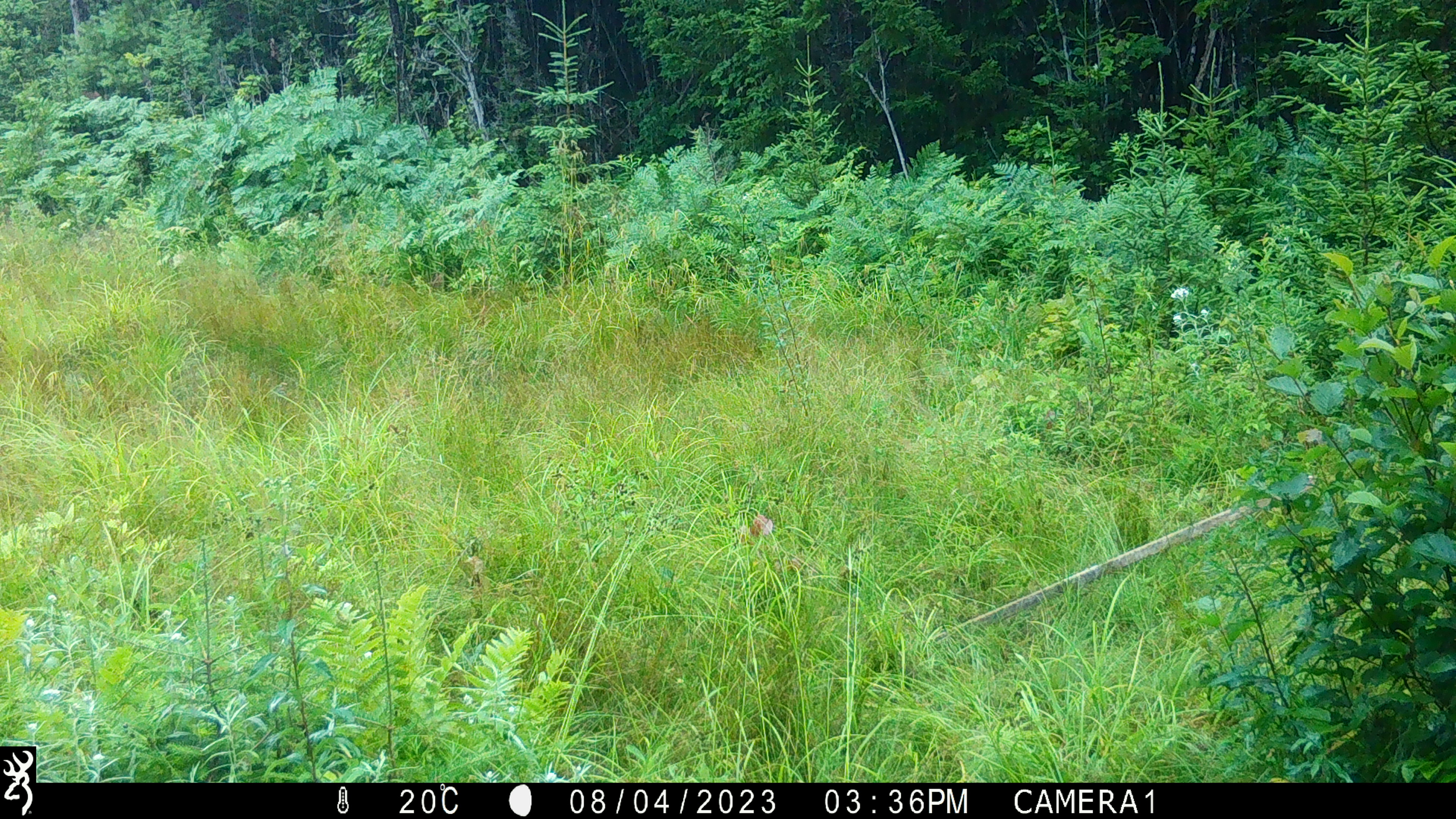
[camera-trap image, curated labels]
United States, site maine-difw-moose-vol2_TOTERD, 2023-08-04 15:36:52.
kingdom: Animalia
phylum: Chordata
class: Mammalia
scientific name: Mammalia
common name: mammal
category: mammal sp.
Mammal sp. (mammal) (Mammalia).